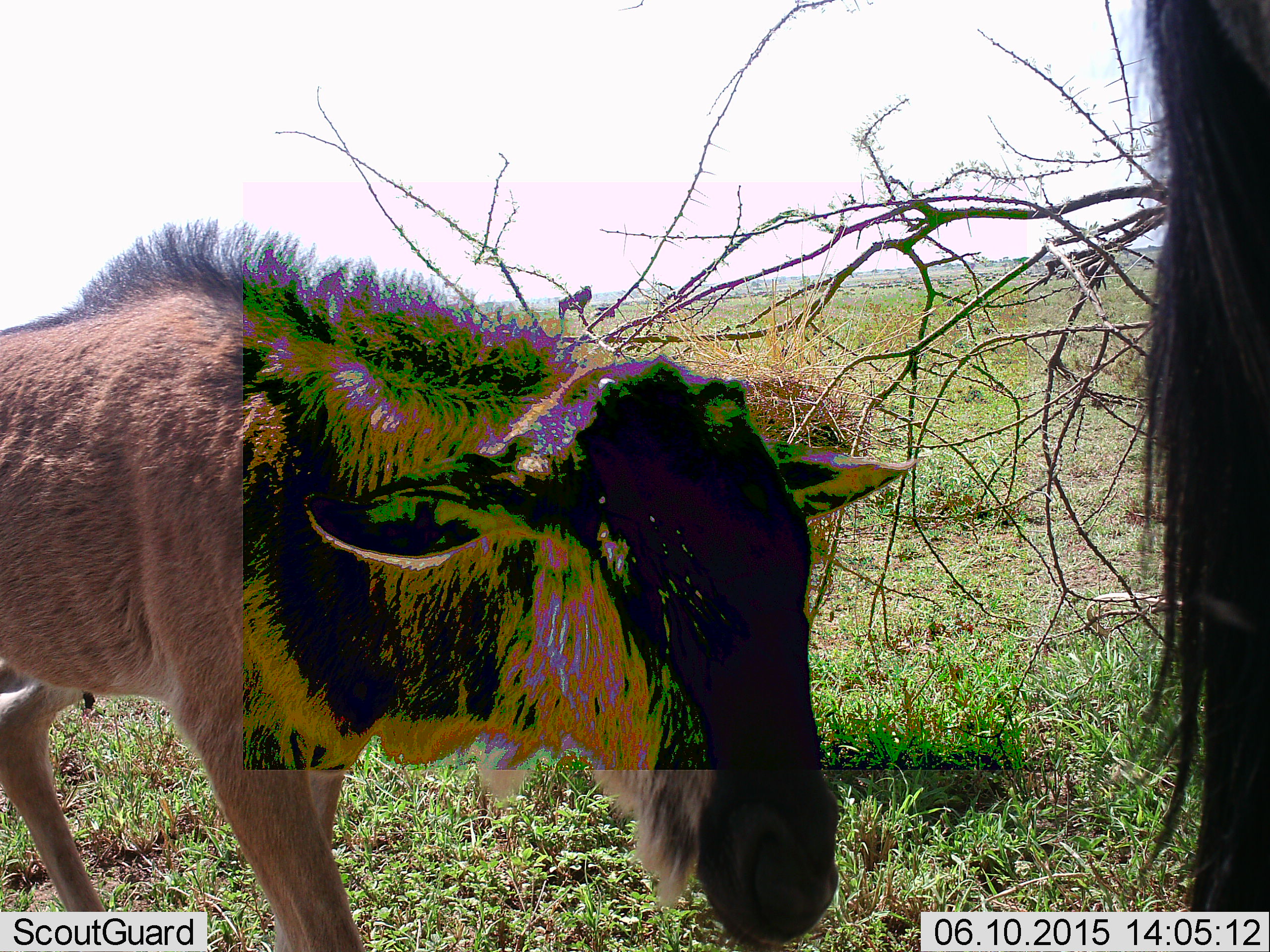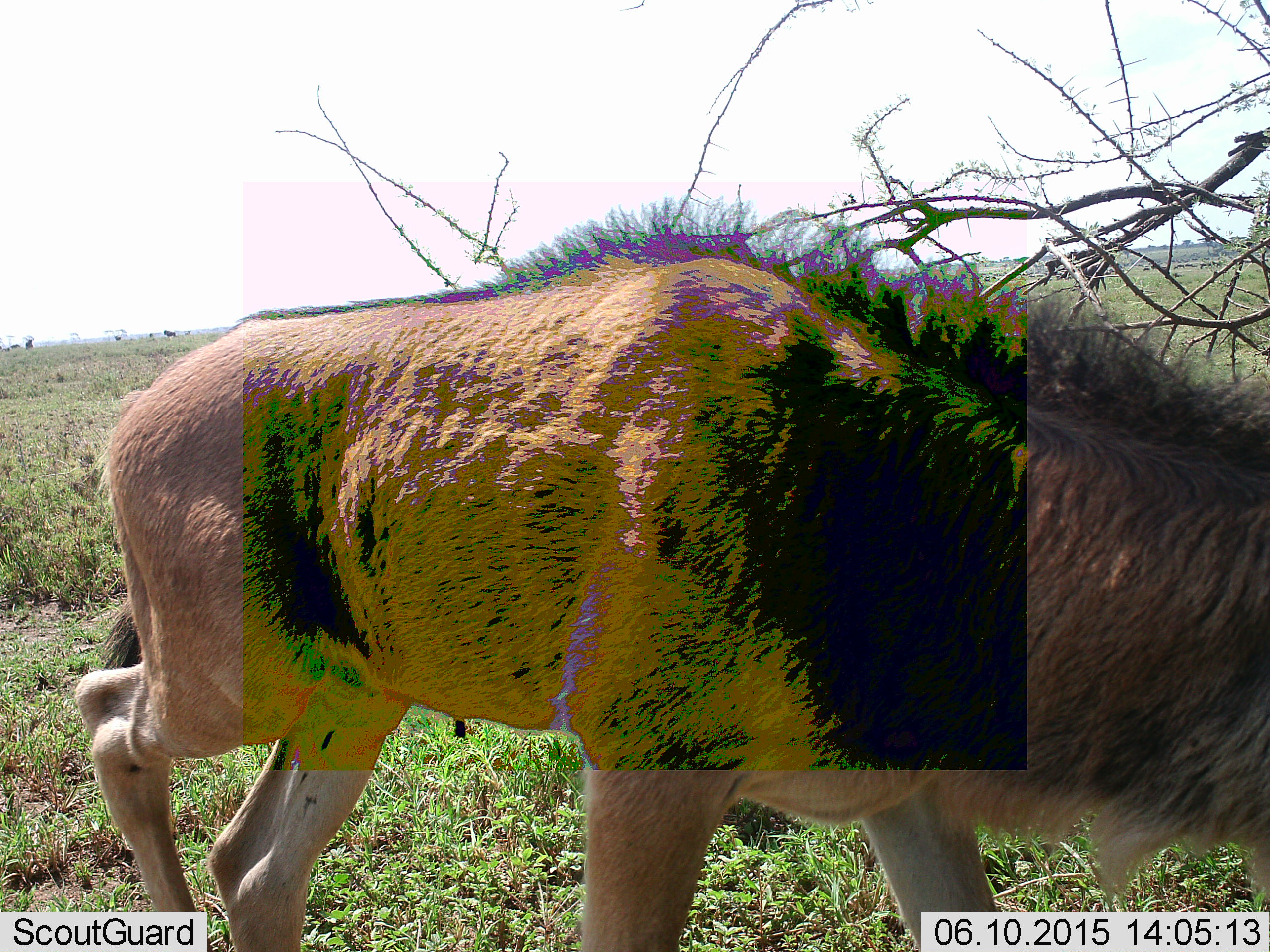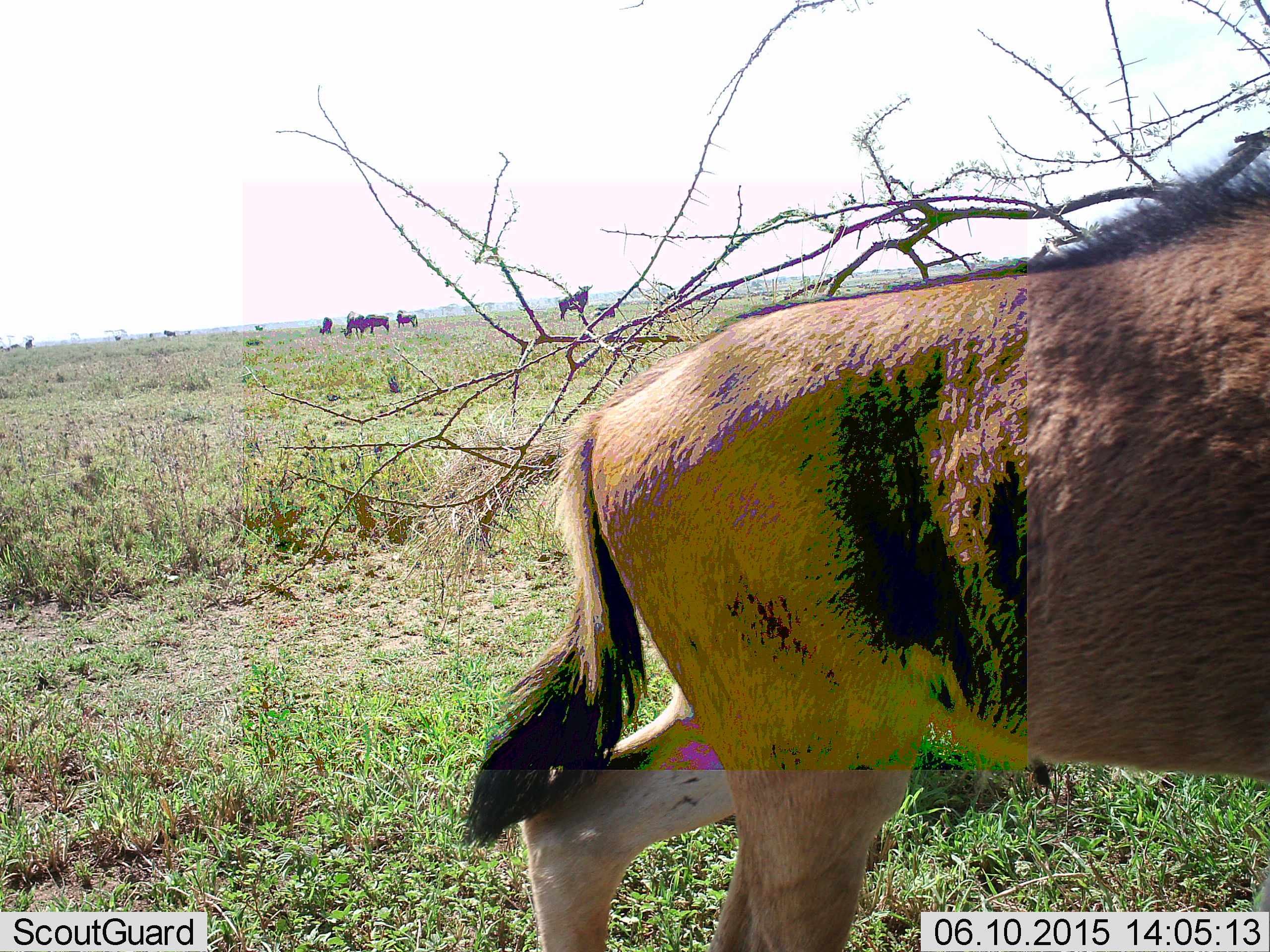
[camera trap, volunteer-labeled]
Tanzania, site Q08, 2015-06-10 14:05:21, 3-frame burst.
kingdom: Animalia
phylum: Chordata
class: Mammalia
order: Artiodactyla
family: Bovidae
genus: Connochaetes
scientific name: Connochaetes taurinus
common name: blue wildebeest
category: wildebeest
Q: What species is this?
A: Wildebeest (blue wildebeest) (Connochaetes taurinus).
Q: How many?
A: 1.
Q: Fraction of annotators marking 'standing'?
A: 30%.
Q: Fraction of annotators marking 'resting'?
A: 10%.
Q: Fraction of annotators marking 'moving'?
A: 80%.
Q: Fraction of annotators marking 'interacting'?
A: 0%.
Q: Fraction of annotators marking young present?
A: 30%.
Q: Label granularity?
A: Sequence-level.